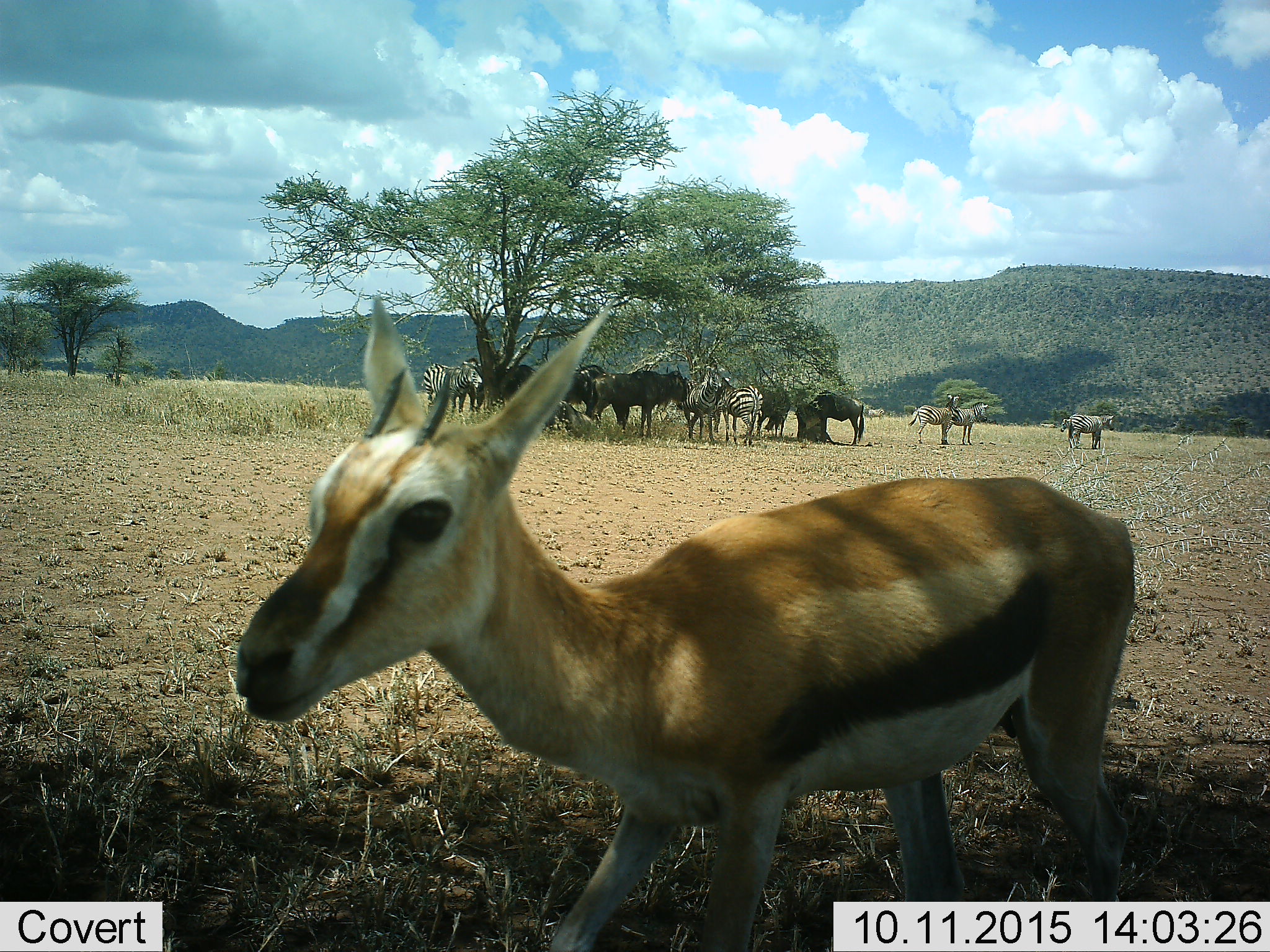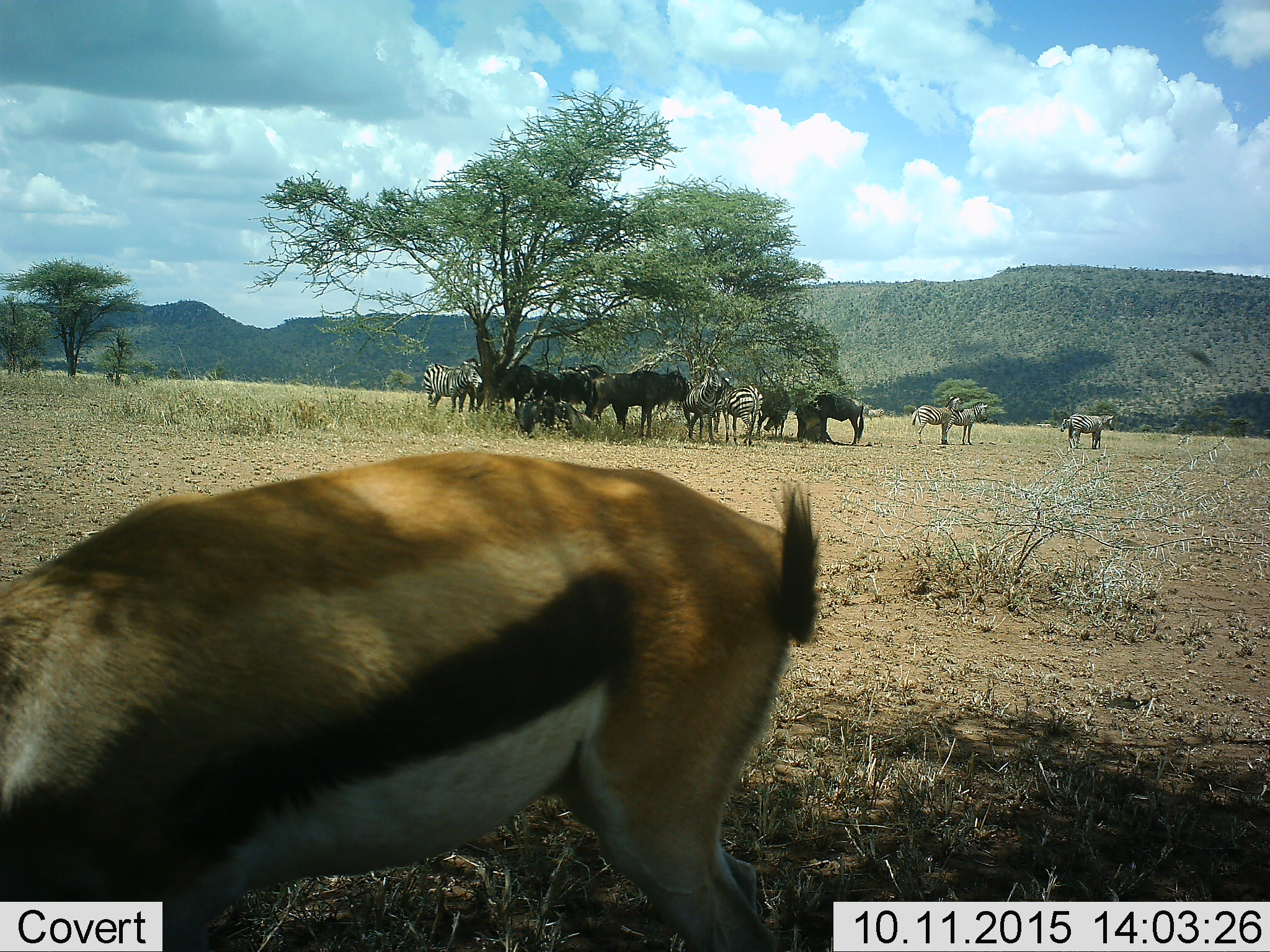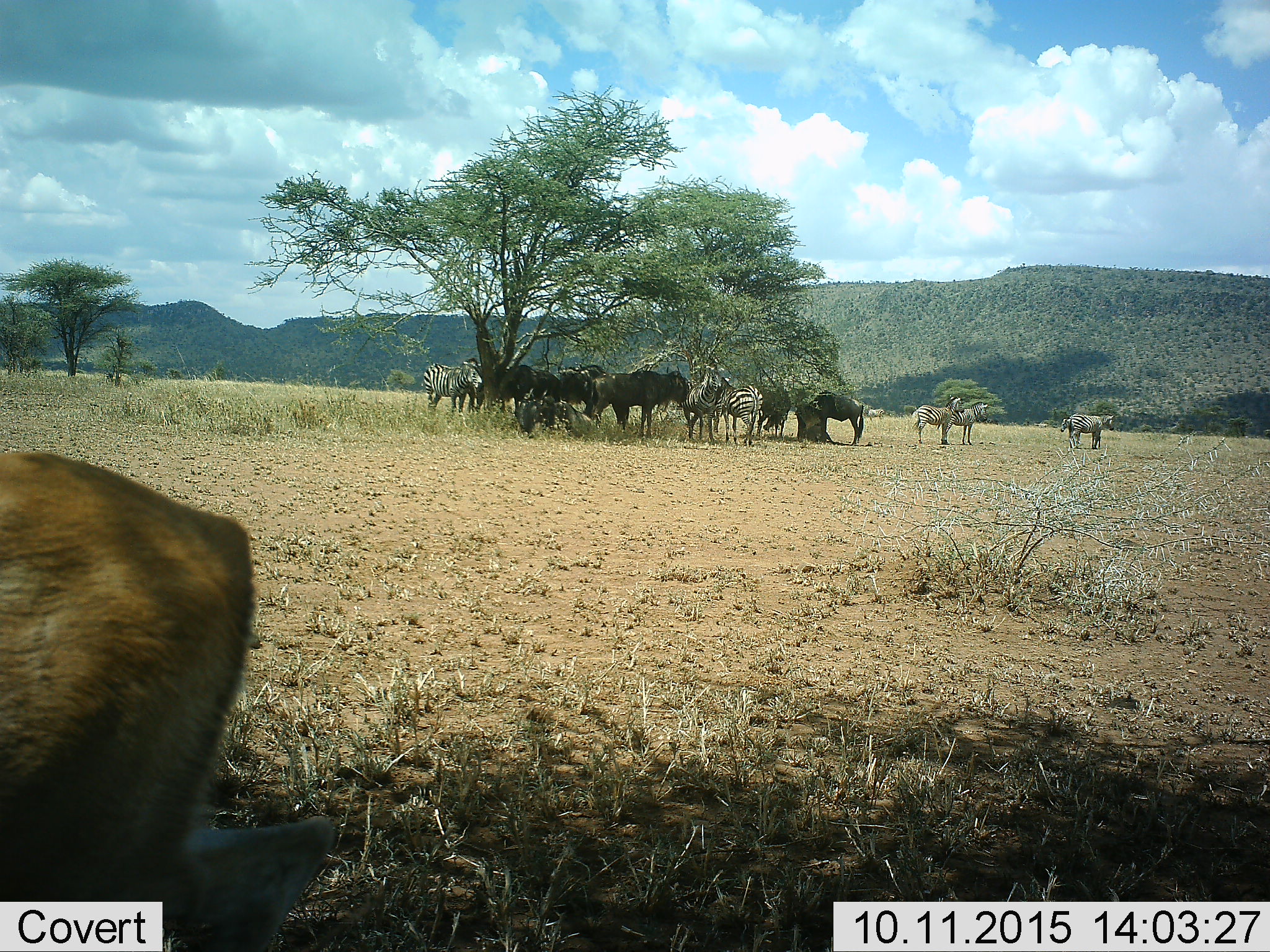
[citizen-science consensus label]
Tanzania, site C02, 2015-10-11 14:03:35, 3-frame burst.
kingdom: Animalia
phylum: Chordata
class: Mammalia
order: Artiodactyla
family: Bovidae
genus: Eudorcas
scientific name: Eudorcas thomsonii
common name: thomson's gazelle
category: gazellethomsons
Gazellethomsons (thomson's gazelle) (Eudorcas thomsonii), count 1. Behavior (volunteer vote fractions): standing 21%, resting 0%, moving 86%, interacting 0%. Young present (vote fraction): 0%. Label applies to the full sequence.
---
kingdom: Animalia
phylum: Chordata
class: Mammalia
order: Artiodactyla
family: Bovidae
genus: Connochaetes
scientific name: Connochaetes taurinus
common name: blue wildebeest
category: wildebeest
Wildebeest (blue wildebeest) (Connochaetes taurinus), count 7. Behavior (volunteer vote fractions): standing 92%, resting 46%, moving 8%, interacting 8%. Young present (vote fraction): 8%. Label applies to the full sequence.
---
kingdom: Animalia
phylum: Chordata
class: Mammalia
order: Perissodactyla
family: Equidae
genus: Equus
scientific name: Equus quagga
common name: plains zebra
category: zebra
Zebra (plains zebra) (Equus quagga), count 7. Behavior (volunteer vote fractions): standing 89%, resting 17%, moving 11%, interacting 17%. Young present (vote fraction): 17%. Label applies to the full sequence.